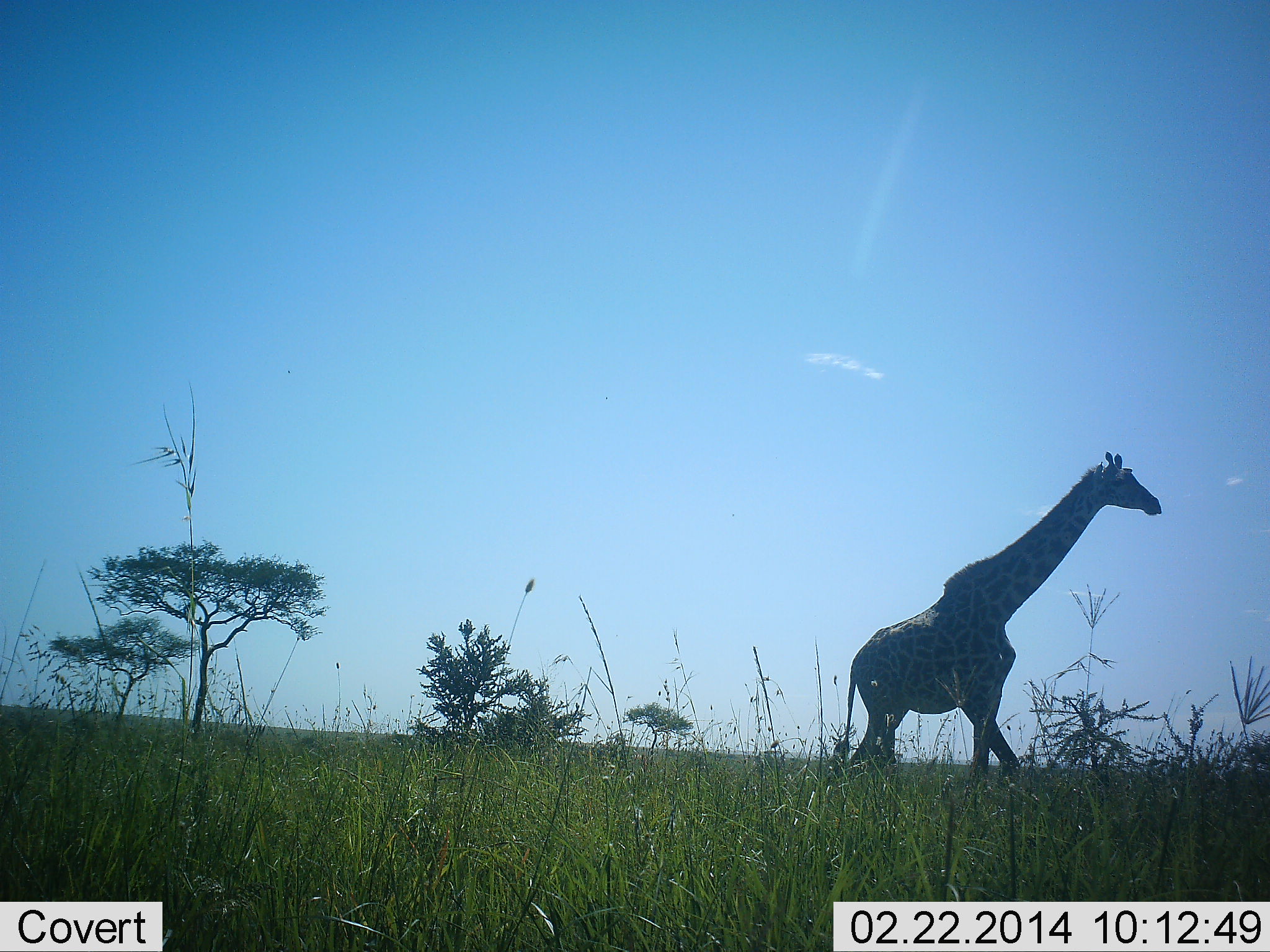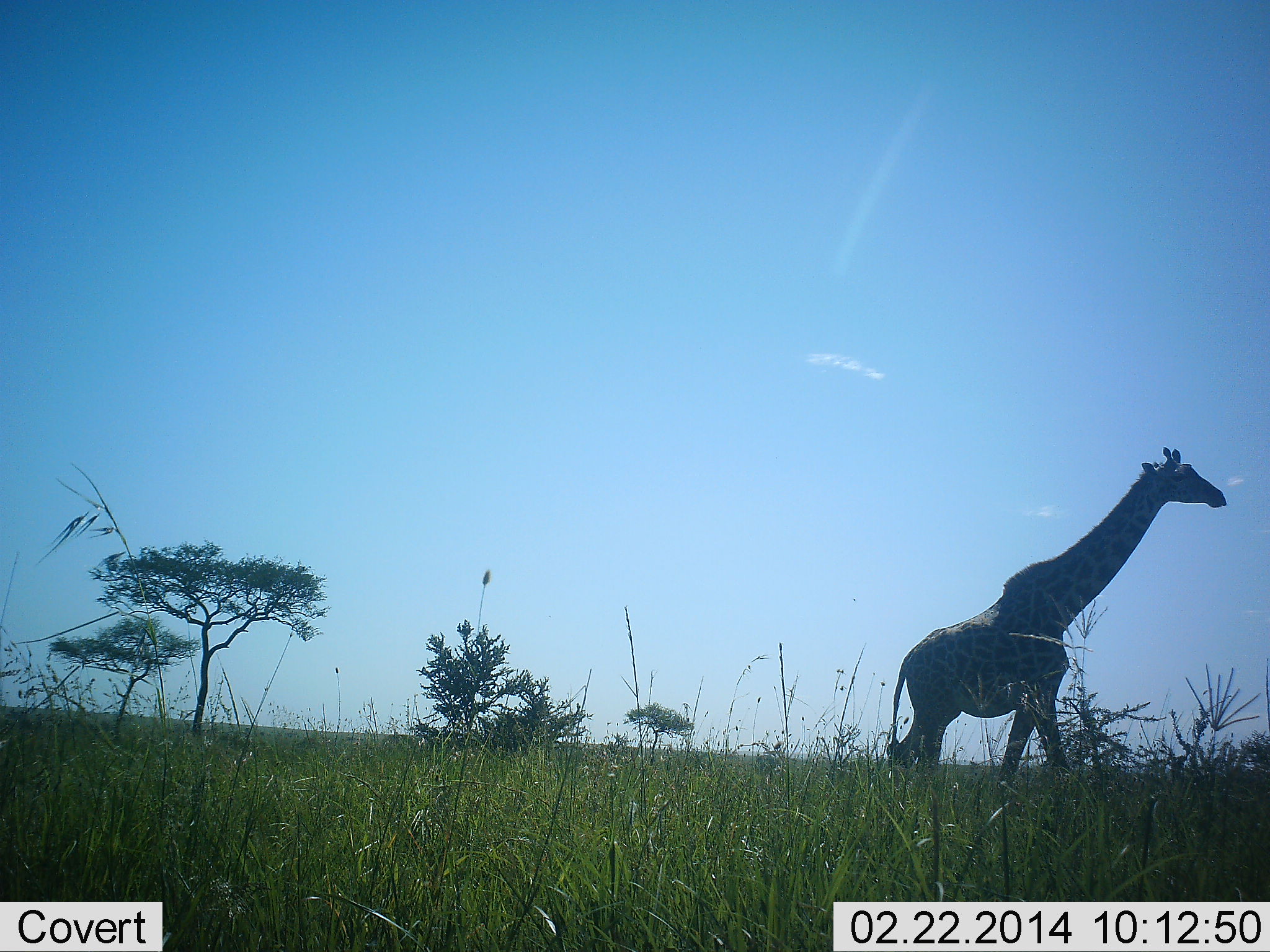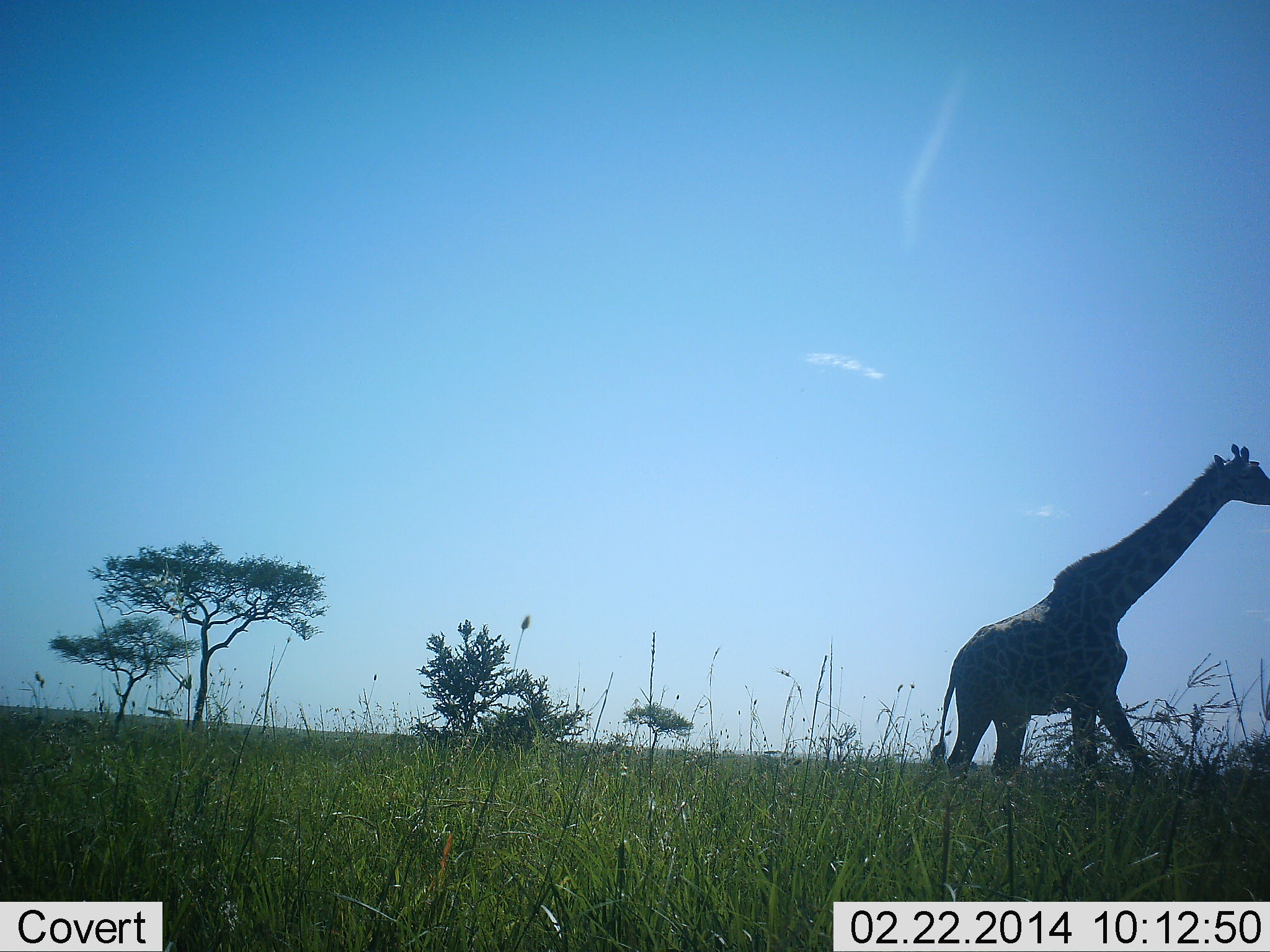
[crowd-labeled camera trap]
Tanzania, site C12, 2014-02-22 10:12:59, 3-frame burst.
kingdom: Animalia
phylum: Chordata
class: Mammalia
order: Artiodactyla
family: Giraffidae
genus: Giraffa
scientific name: Giraffa camelopardalis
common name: giraffe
Giraffe (Giraffa camelopardalis), count 1. Behavior (volunteer vote fractions): standing 0%, resting 0%, moving 100%, interacting 0%. Young present (vote fraction): 0%. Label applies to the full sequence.